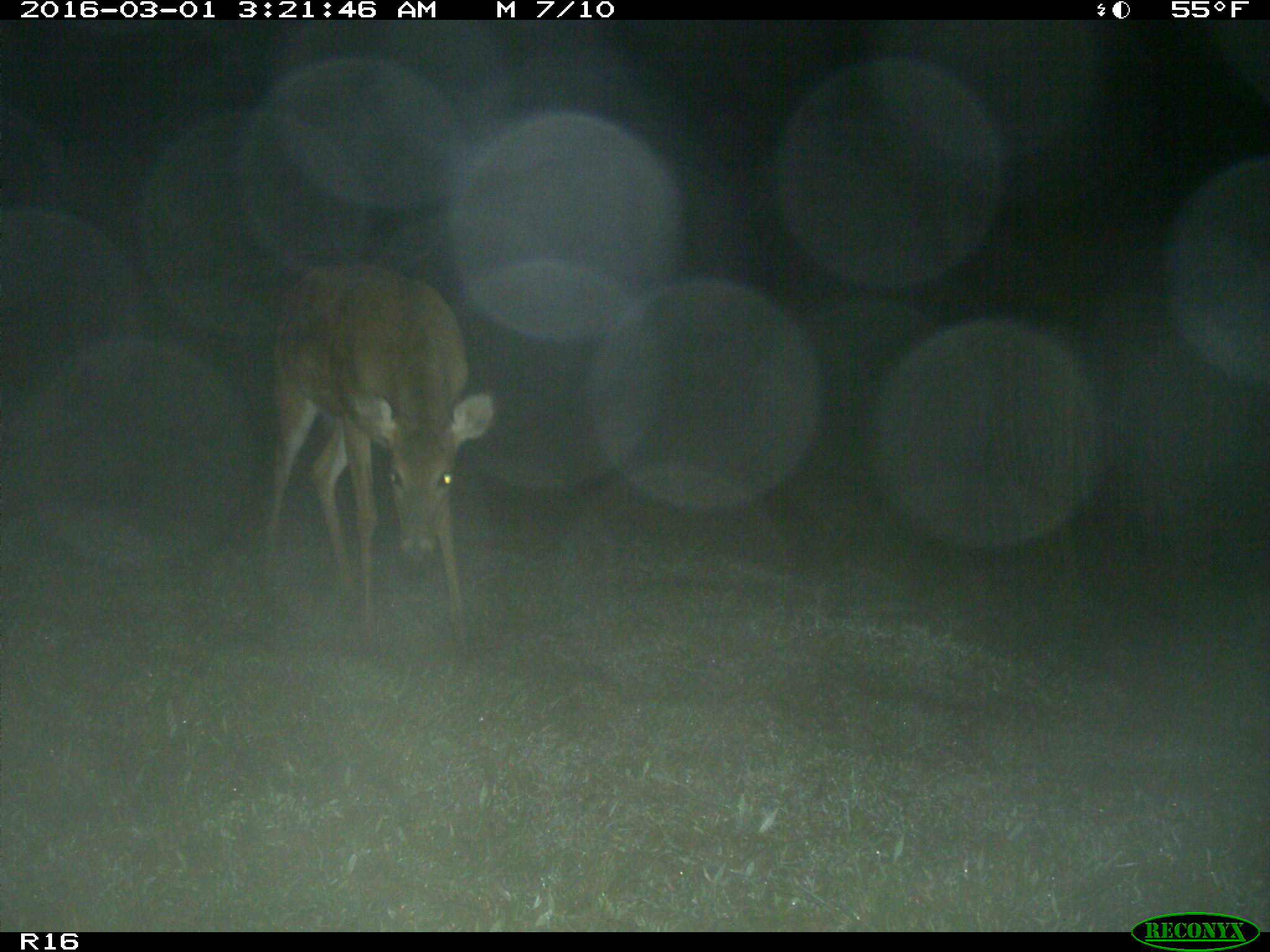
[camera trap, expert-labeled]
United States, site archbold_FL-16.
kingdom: Animalia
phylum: Chordata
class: Mammalia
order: Artiodactyla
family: Cervidae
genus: Odocoileus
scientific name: Odocoileus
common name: deer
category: unidentified deer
Unidentified deer (deer) (Odocoileus).